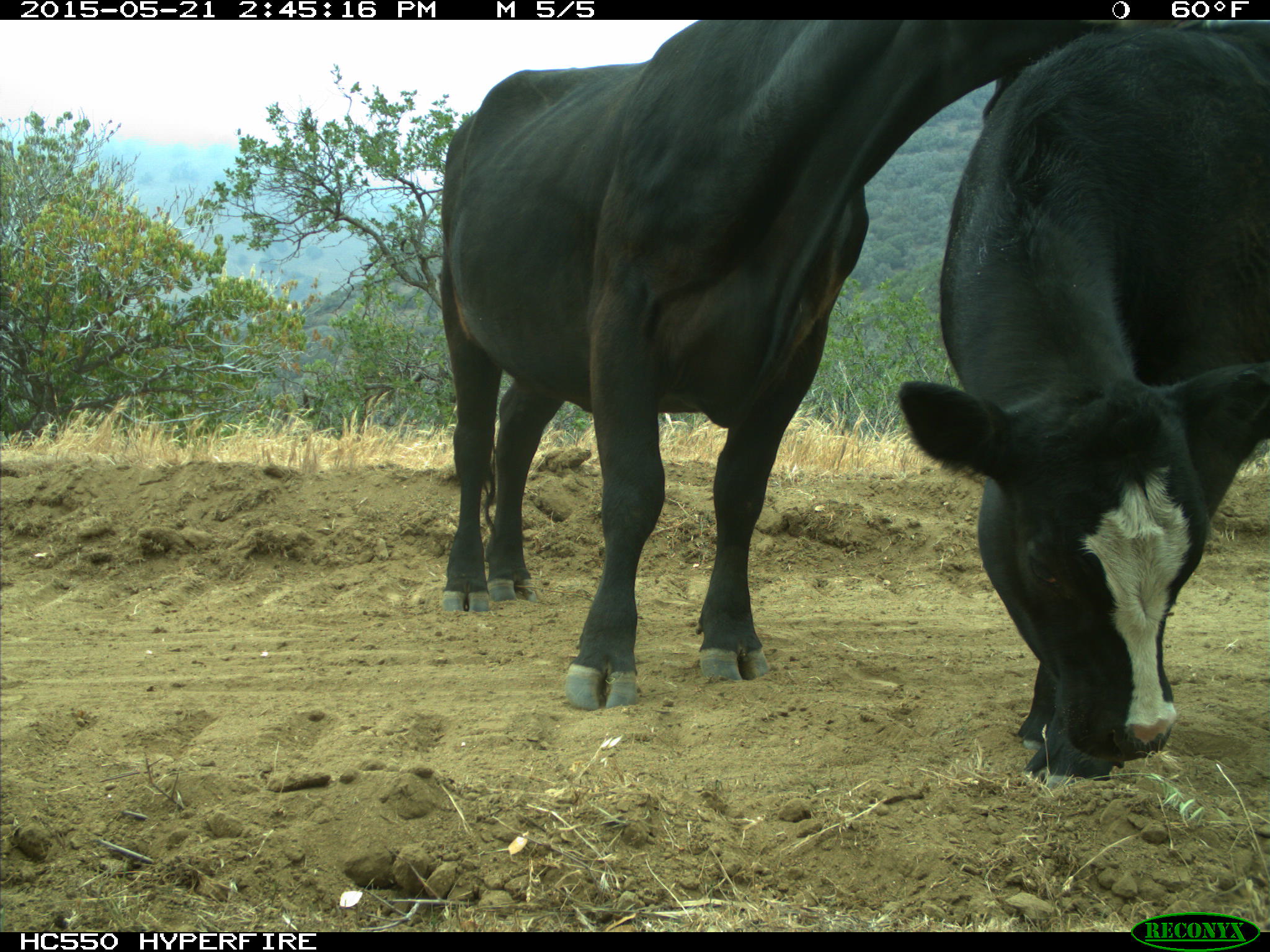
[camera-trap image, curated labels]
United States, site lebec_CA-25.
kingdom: Animalia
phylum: Chordata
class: Mammalia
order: Artiodactyla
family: Bovidae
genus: Bos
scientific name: Bos taurus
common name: domestic cow